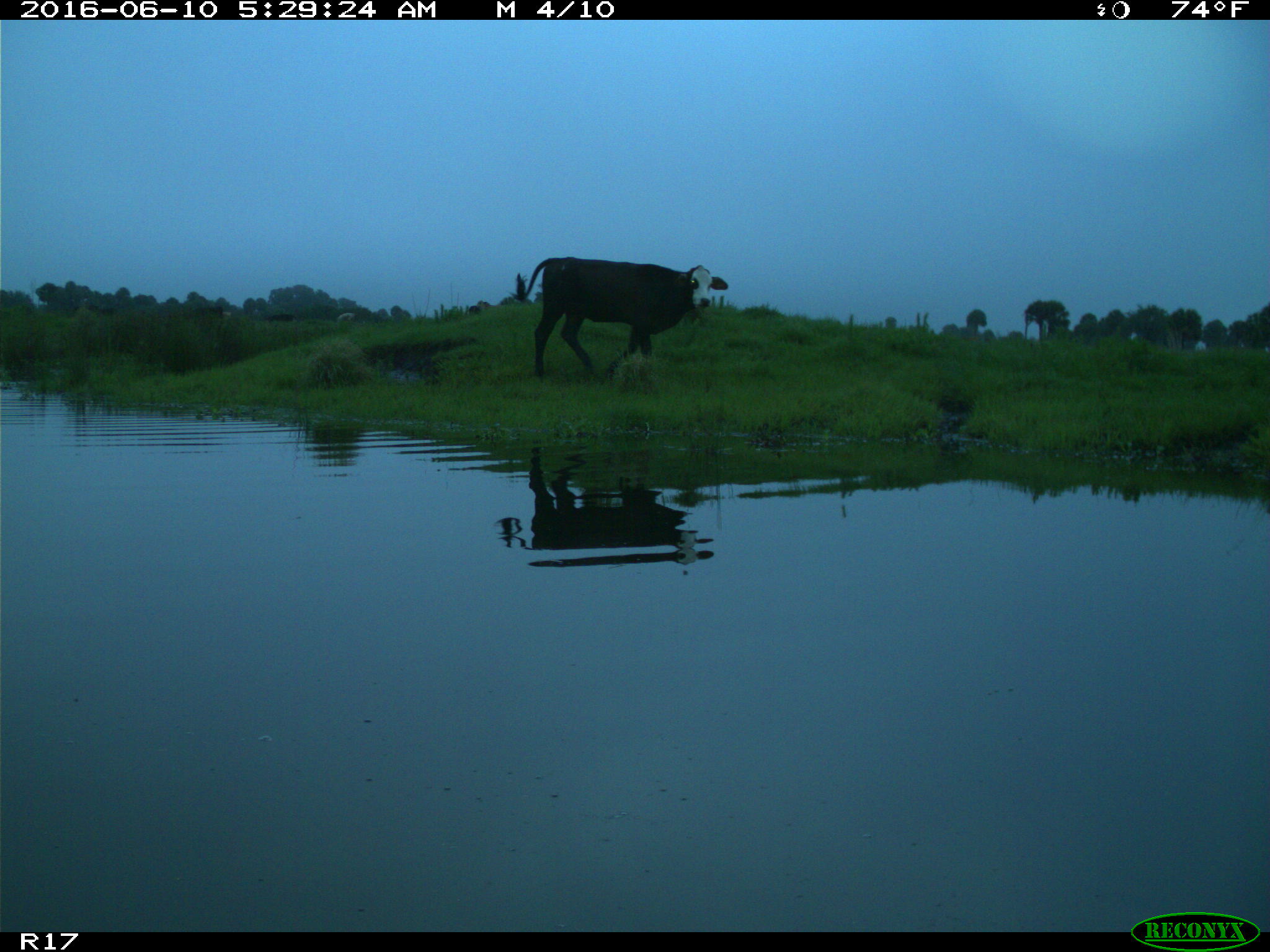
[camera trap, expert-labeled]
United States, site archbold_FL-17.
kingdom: Animalia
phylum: Chordata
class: Mammalia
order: Artiodactyla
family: Bovidae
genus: Bos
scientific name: Bos taurus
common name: domestic cow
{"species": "Bos taurus (domestic cow)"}